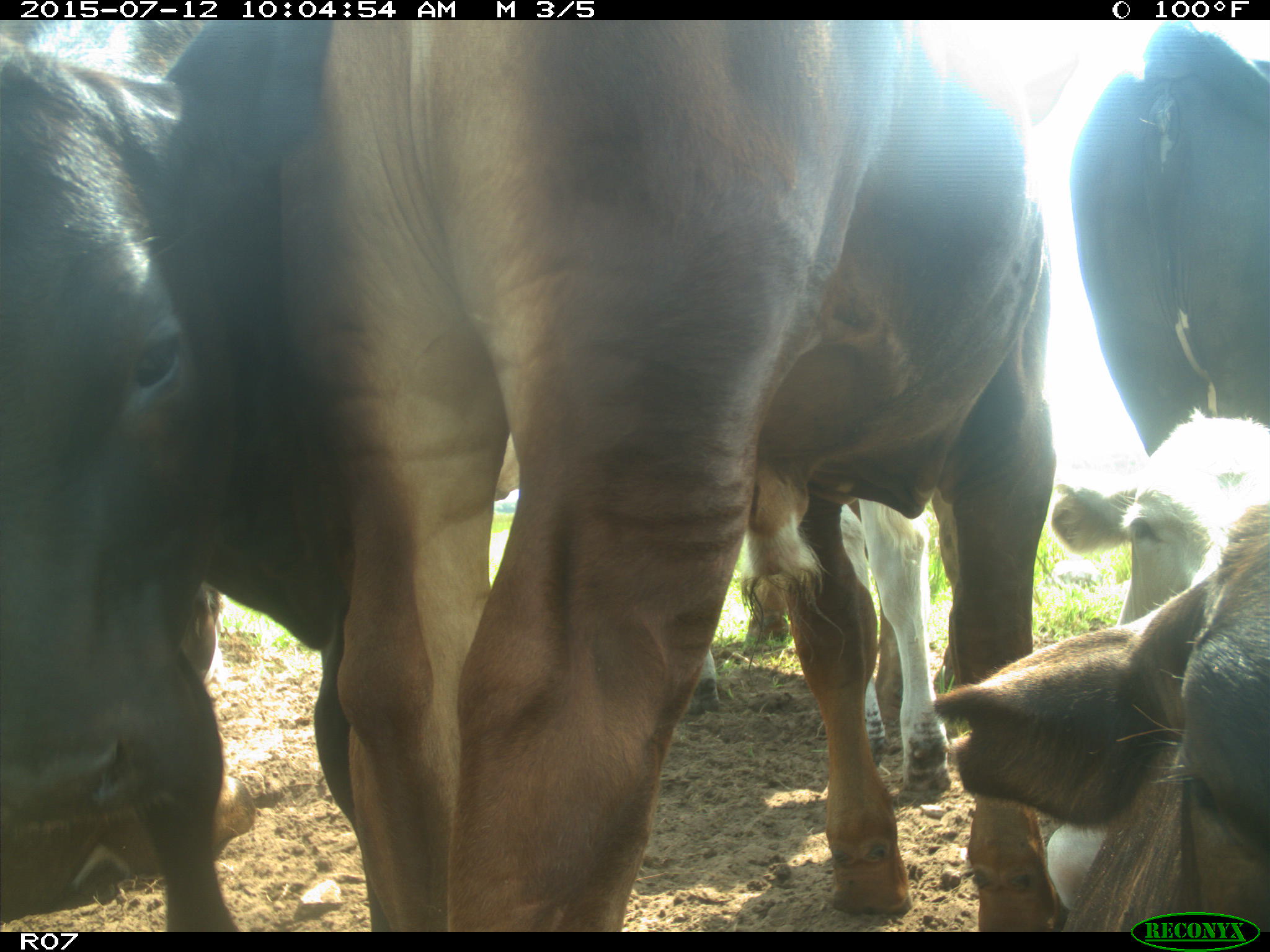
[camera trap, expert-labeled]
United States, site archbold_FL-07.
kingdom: Animalia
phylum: Chordata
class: Mammalia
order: Artiodactyla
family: Bovidae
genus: Bos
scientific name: Bos taurus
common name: domestic cow